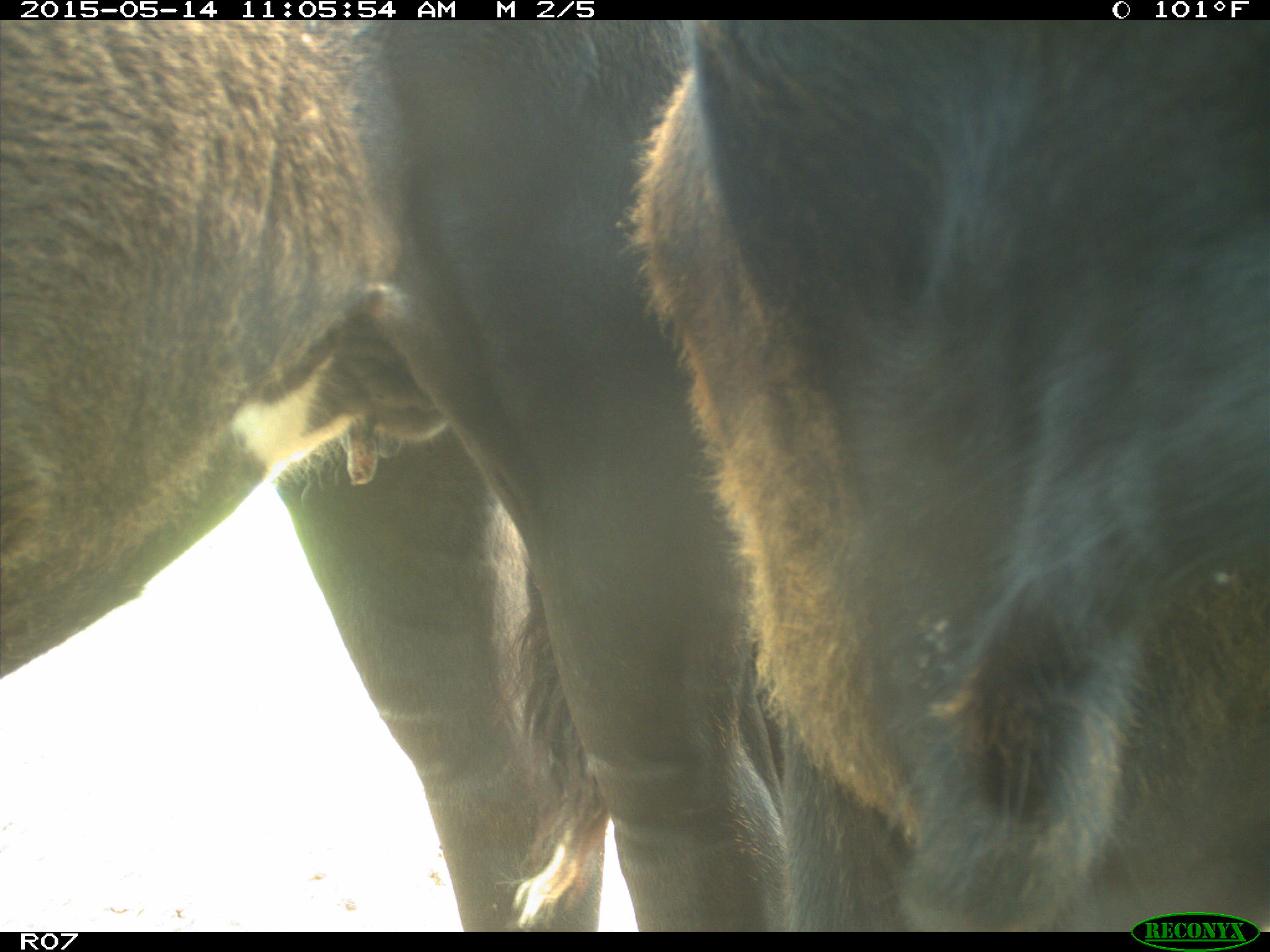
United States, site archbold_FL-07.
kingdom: Animalia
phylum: Chordata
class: Mammalia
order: Artiodactyla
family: Bovidae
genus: Bos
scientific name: Bos taurus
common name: domestic cow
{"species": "Bos taurus (domestic cow)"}